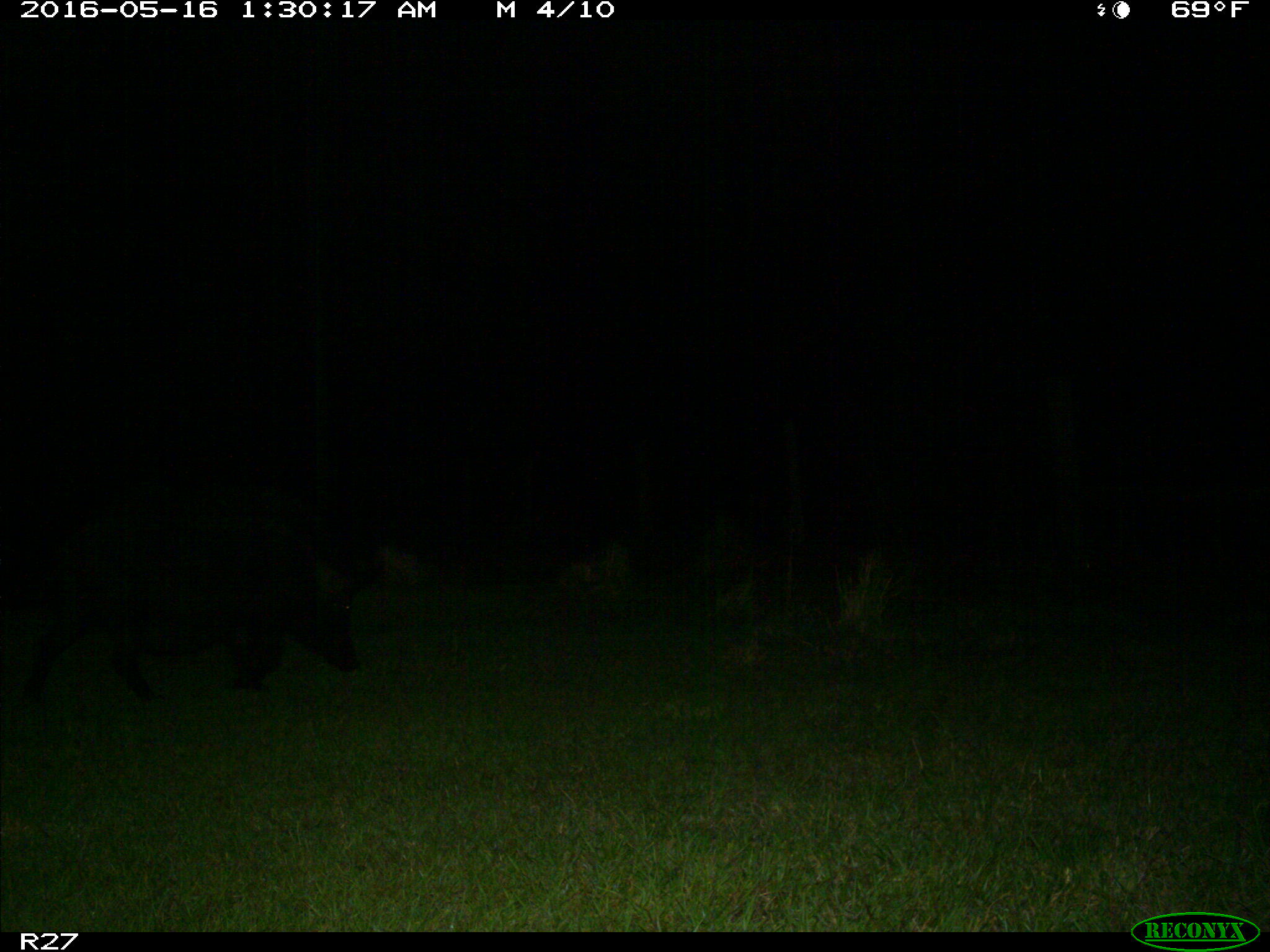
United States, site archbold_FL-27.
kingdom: Animalia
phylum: Chordata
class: Mammalia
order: Artiodactyla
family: Suidae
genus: Sus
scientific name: Sus scrofa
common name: wild boar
Sus scrofa (wild boar).